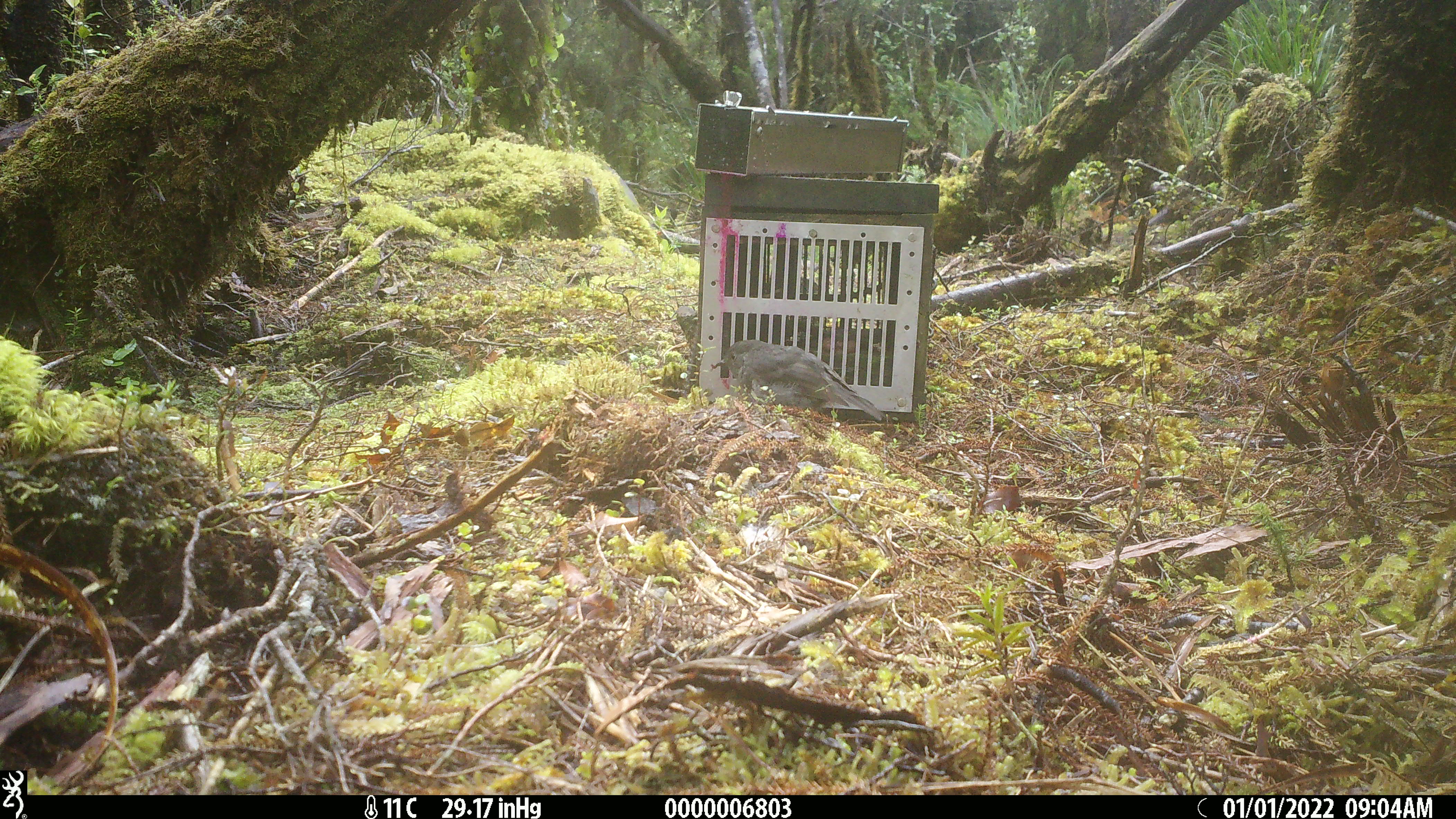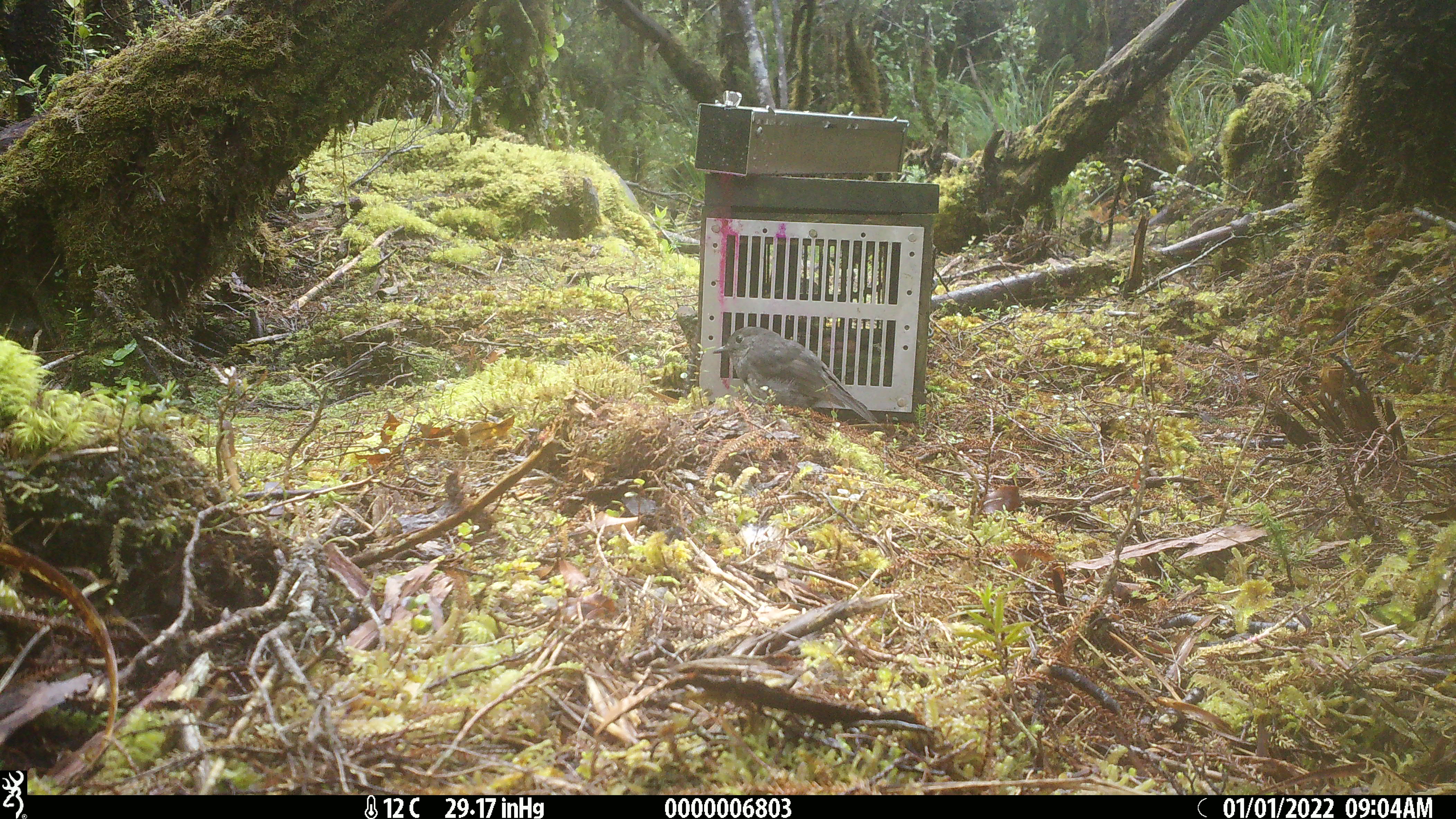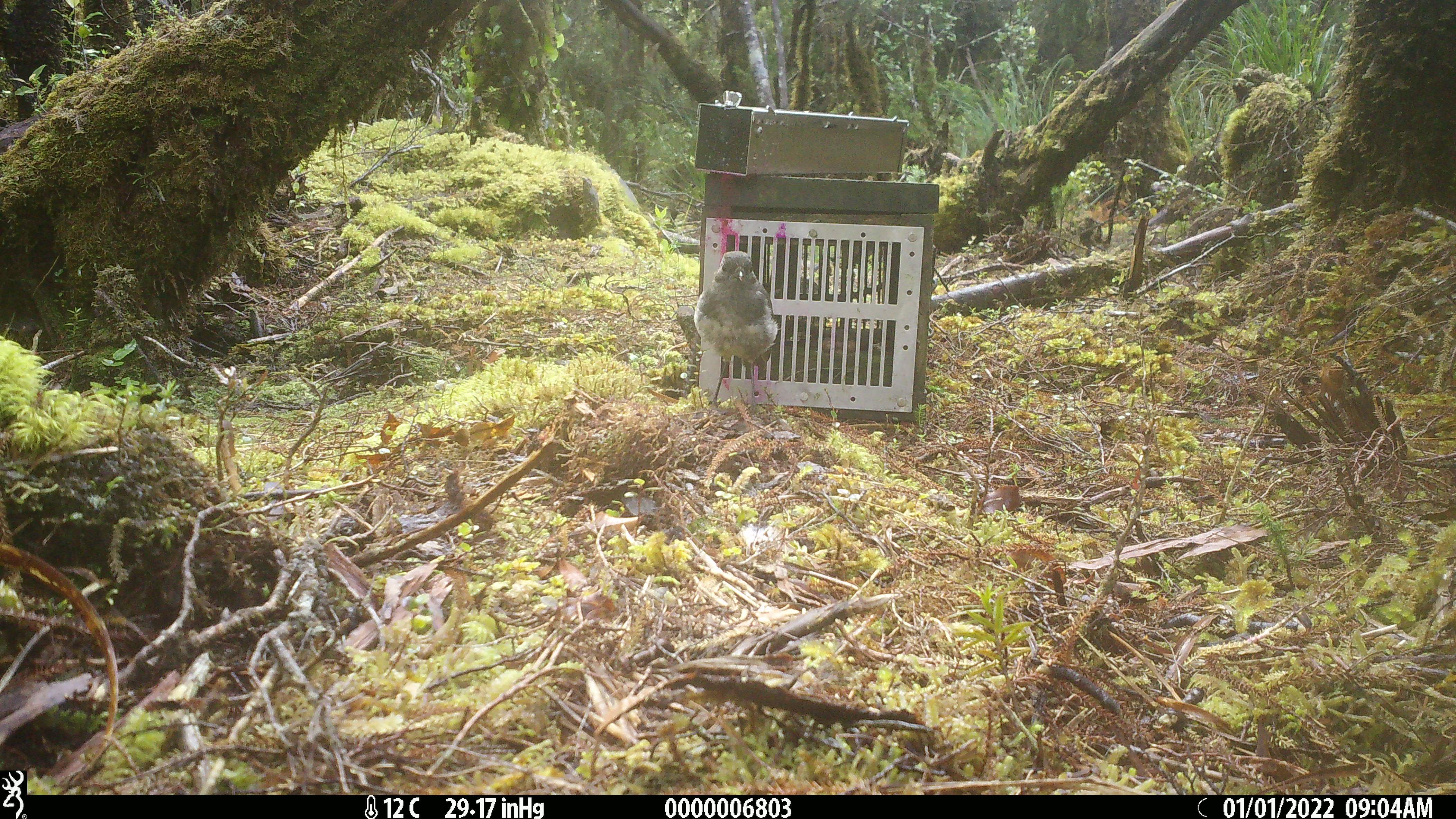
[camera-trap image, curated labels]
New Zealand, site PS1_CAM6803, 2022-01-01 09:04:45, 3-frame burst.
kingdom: Animalia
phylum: Chordata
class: Aves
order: Passeriformes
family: Petroicidae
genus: Petroica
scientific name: Petroica australis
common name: new zealand robin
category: robin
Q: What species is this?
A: Robin (new zealand robin) (Petroica australis).